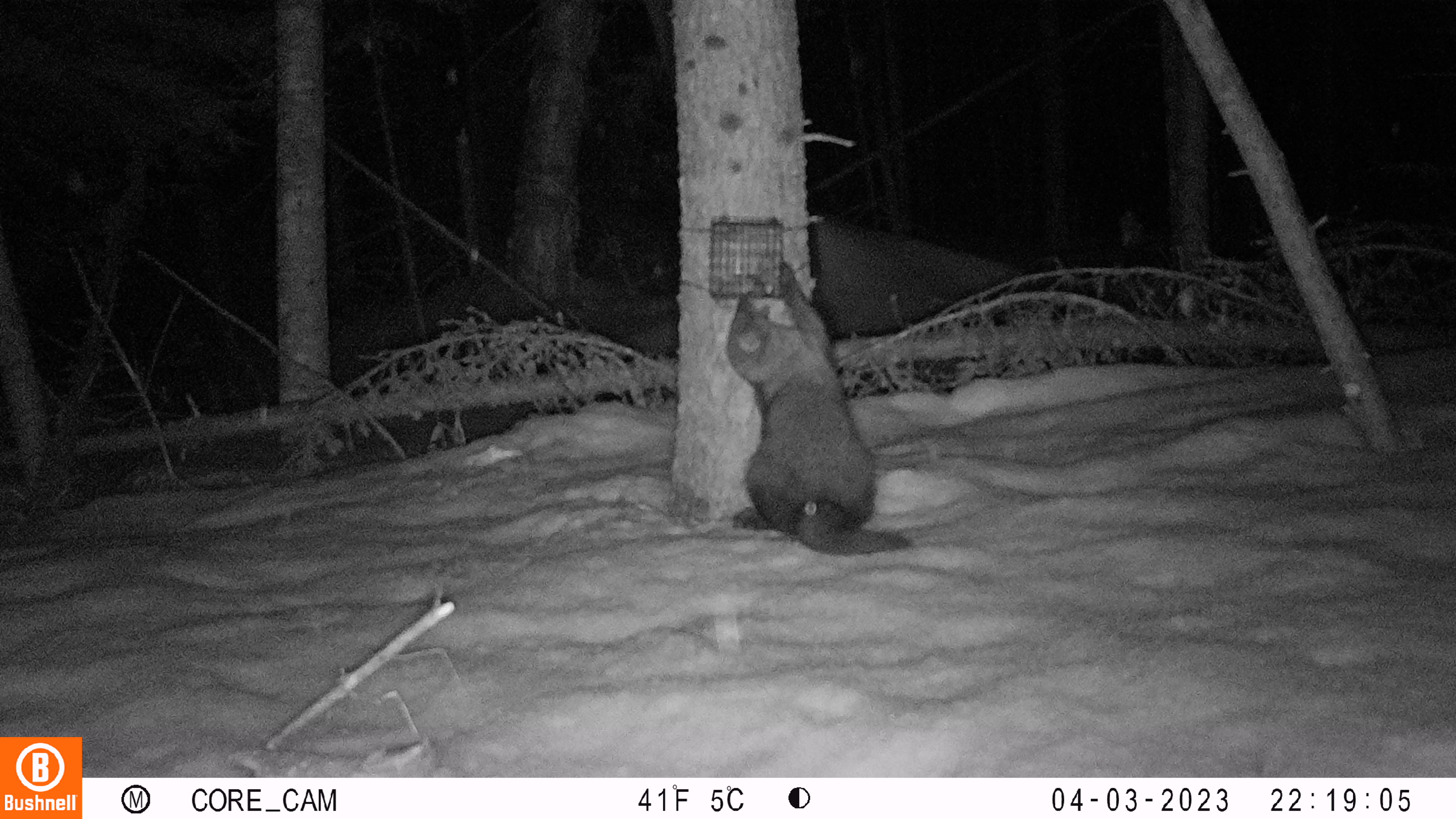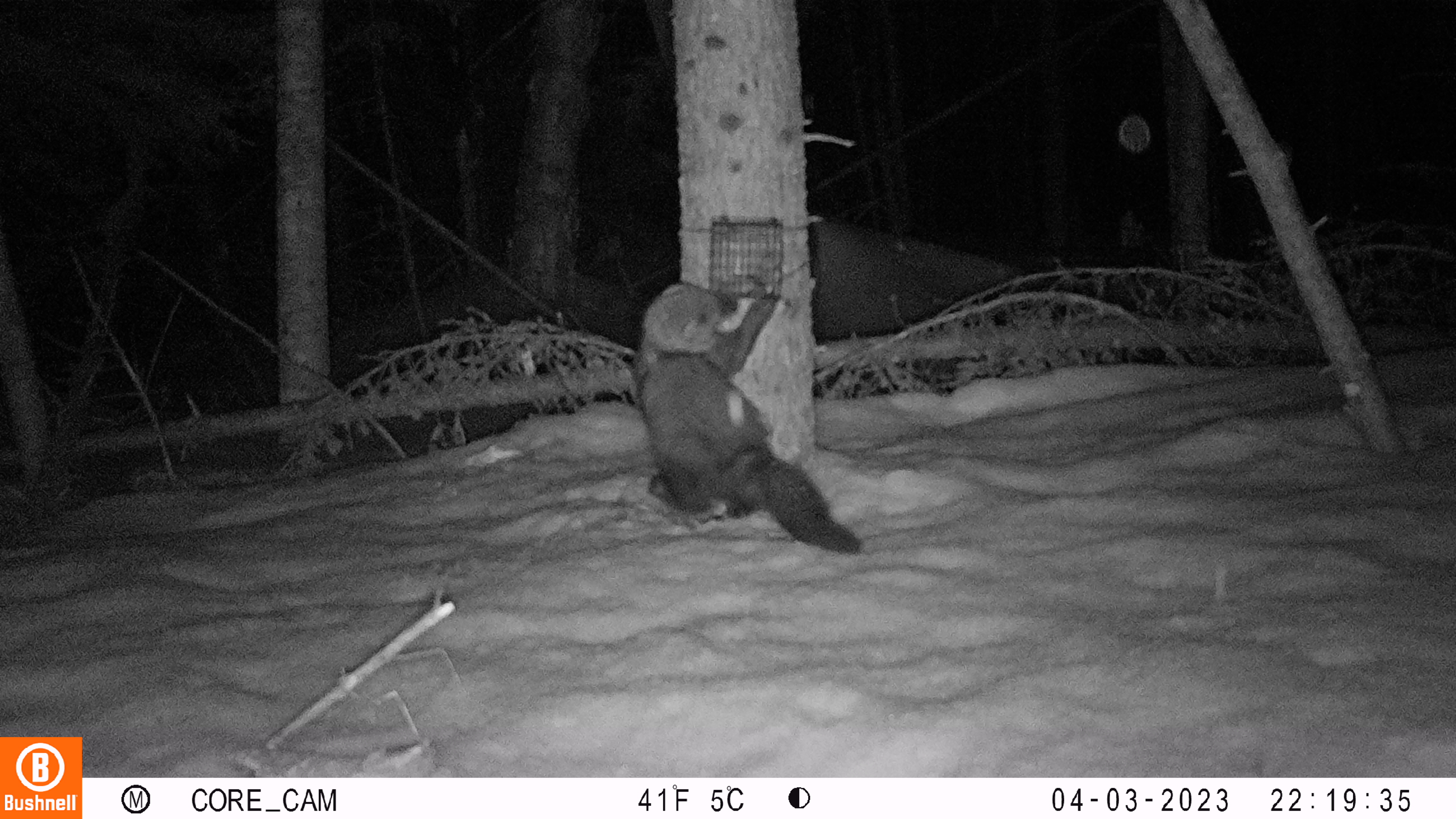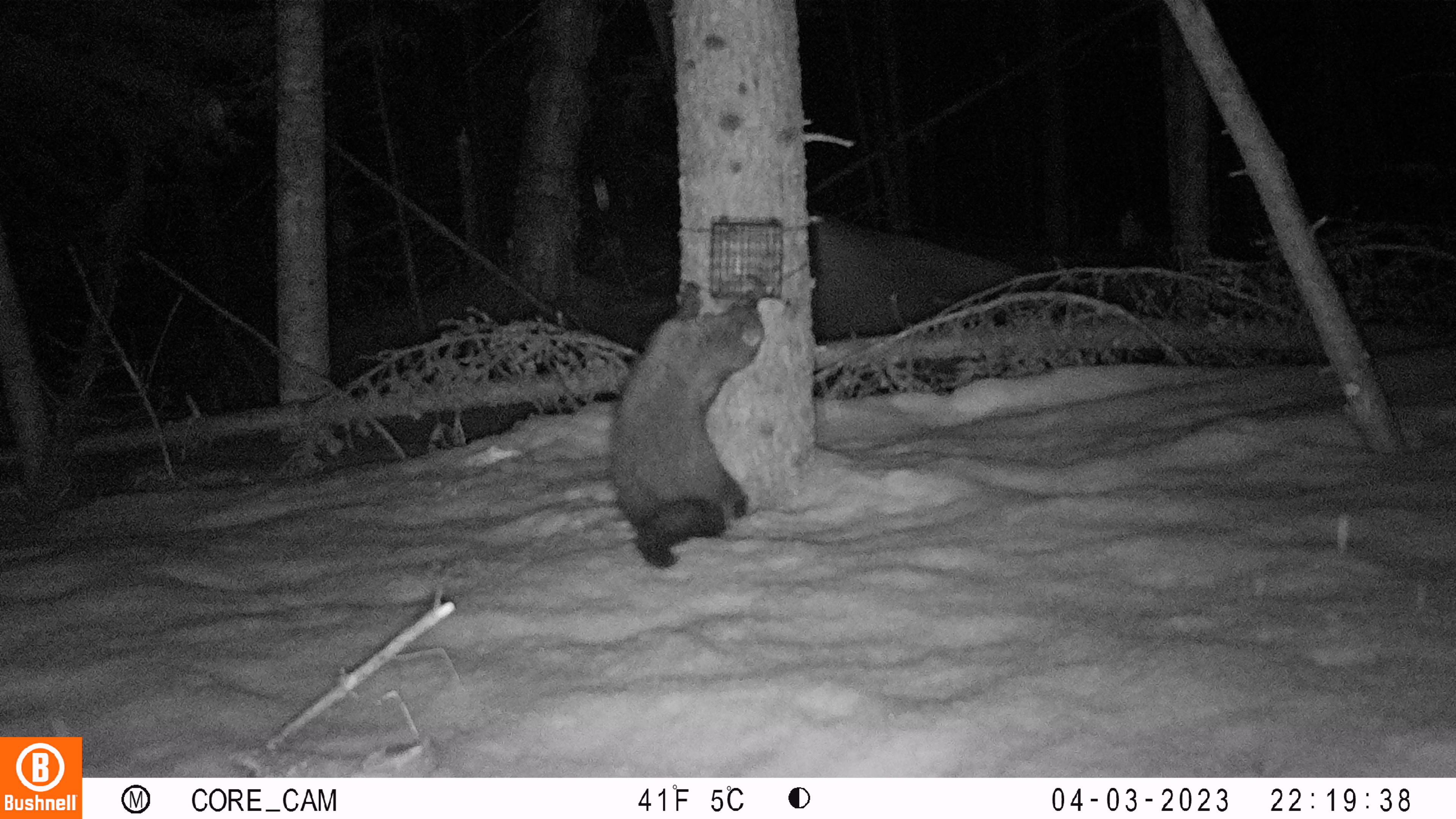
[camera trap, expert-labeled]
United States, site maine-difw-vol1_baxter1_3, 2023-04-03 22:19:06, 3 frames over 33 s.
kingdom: Animalia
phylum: Chordata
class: Mammalia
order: Carnivora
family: Mustelidae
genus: Pekania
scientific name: Pekania pennanti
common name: fisher